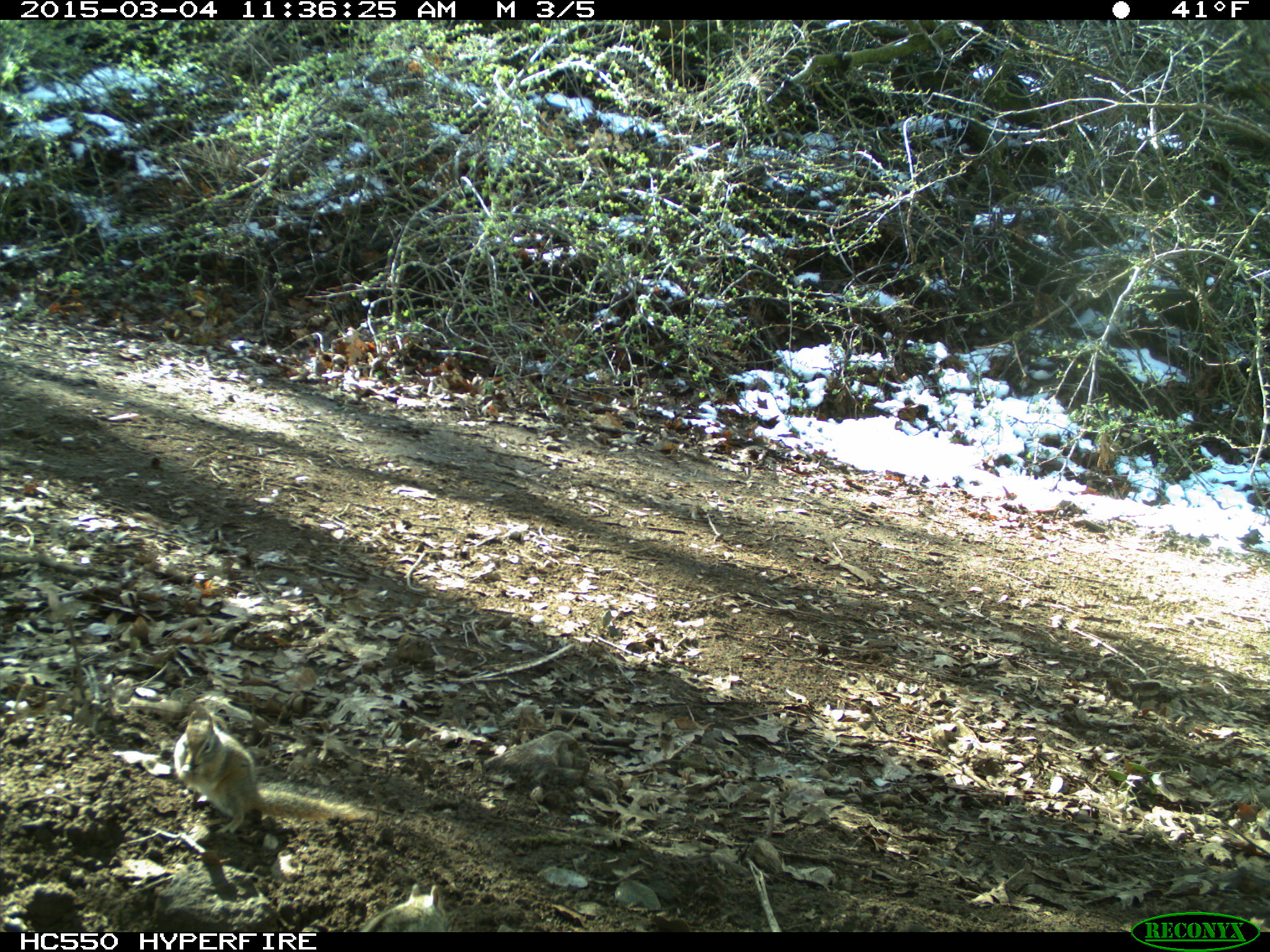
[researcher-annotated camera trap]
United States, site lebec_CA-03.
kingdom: Animalia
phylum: Chordata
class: Mammalia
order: Rodentia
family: Sciuridae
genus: Tamias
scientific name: Tamias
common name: chipmunk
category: unidentified chipmunk